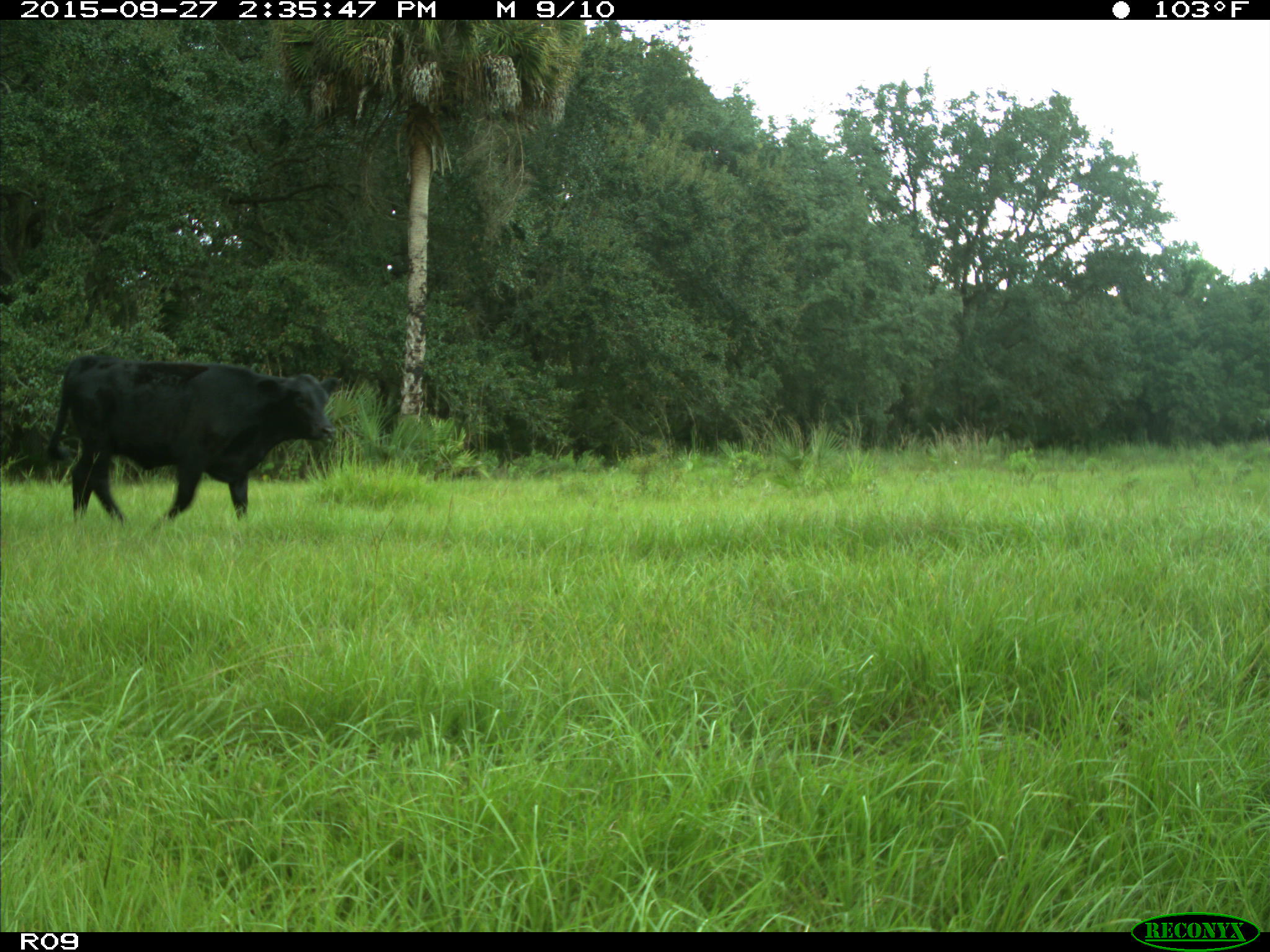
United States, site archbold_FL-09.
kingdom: Animalia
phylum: Chordata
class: Mammalia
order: Artiodactyla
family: Bovidae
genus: Bos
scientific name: Bos taurus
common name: domestic cow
Bos taurus (domestic cow).